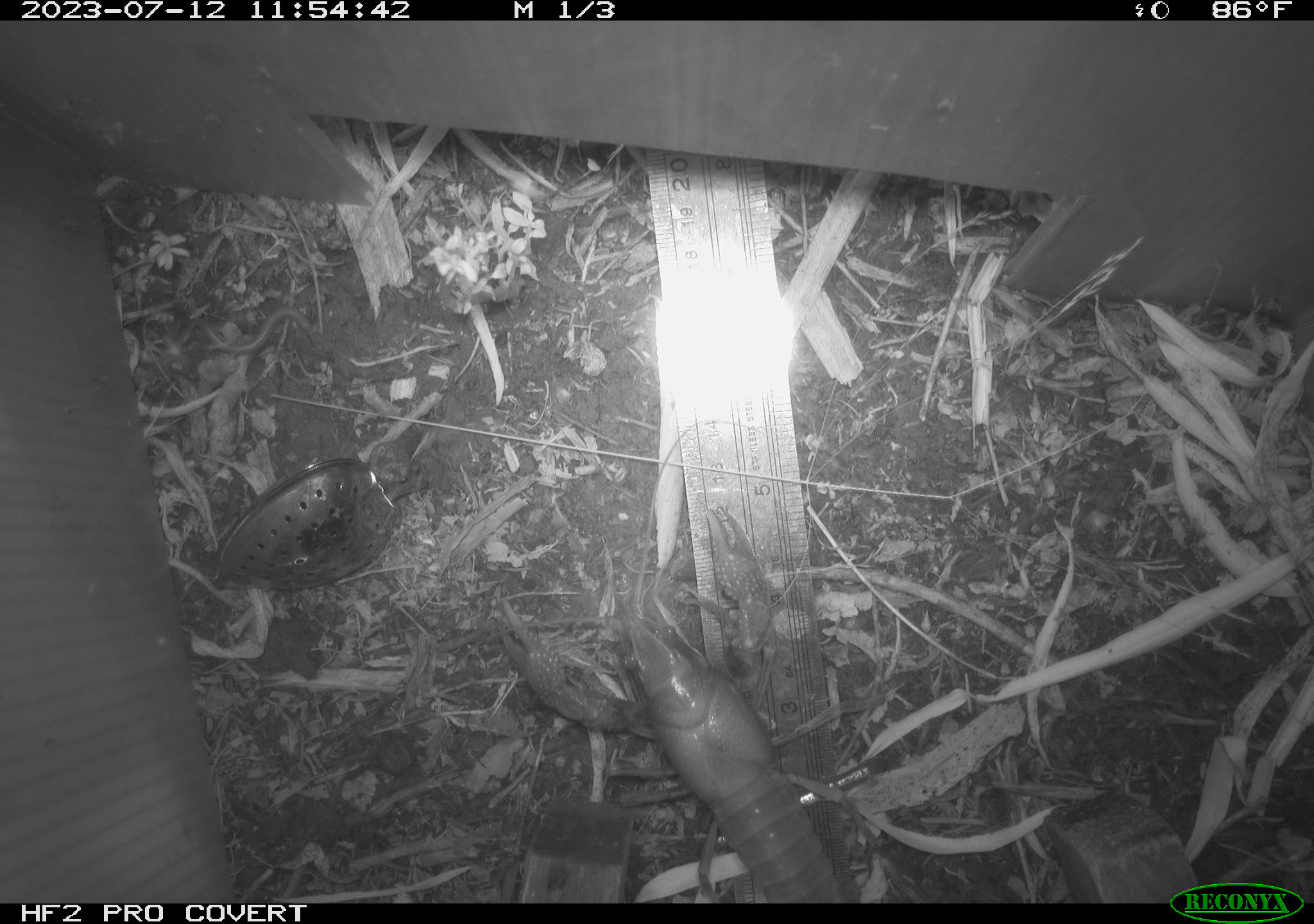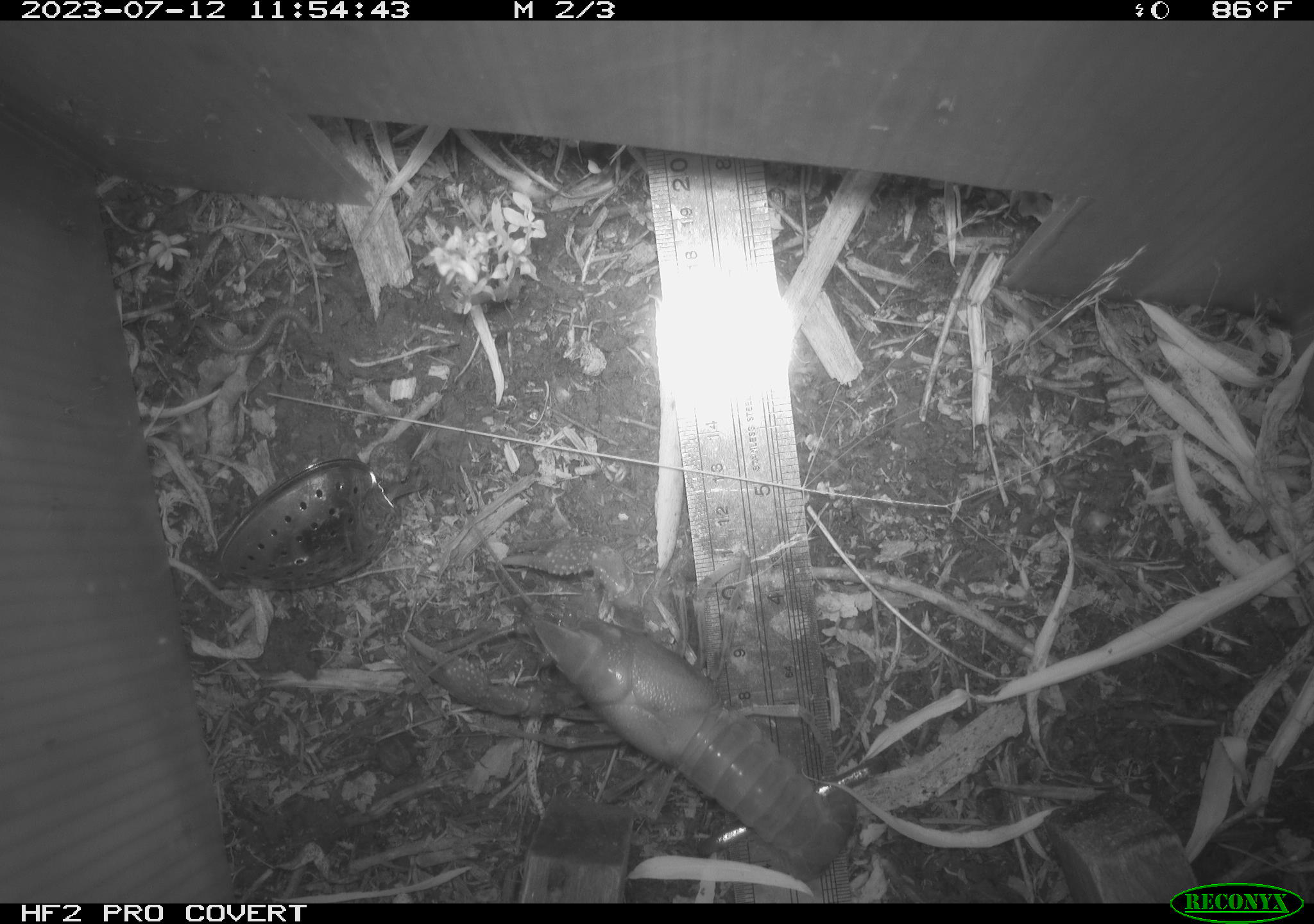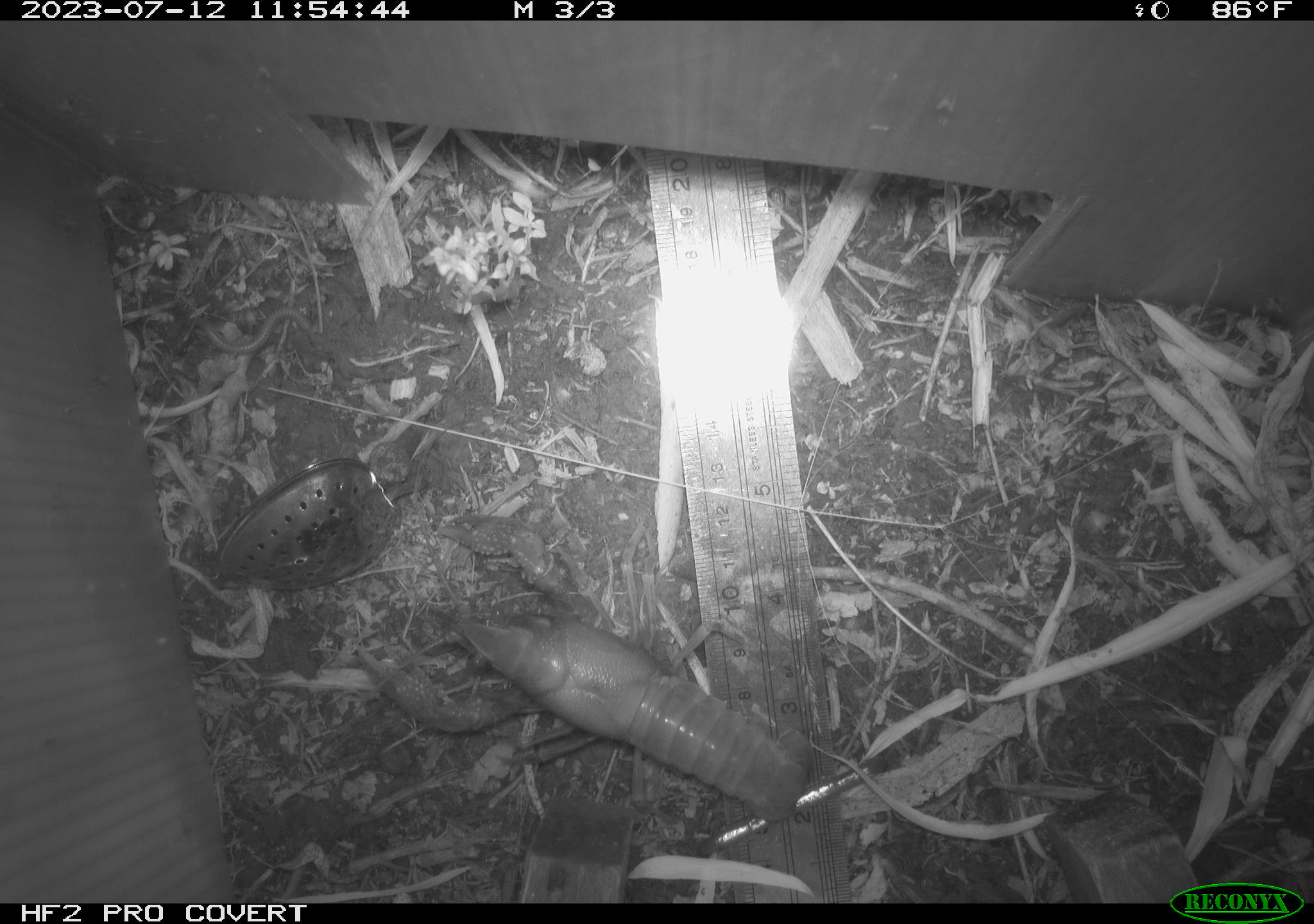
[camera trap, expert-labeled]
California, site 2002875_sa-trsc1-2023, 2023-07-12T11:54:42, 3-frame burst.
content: unidentified animal